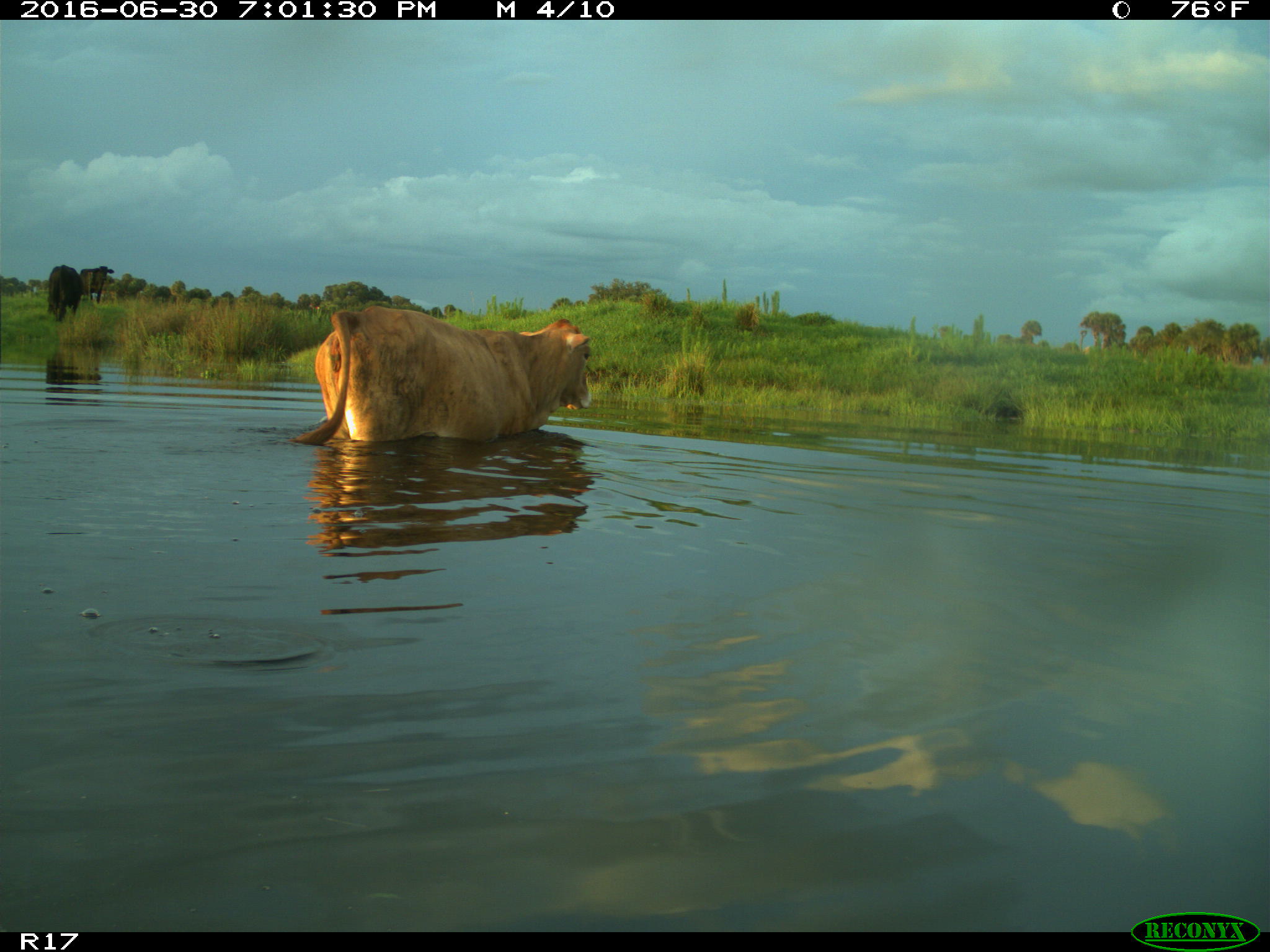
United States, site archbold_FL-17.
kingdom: Animalia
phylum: Chordata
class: Mammalia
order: Artiodactyla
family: Bovidae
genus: Bos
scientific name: Bos taurus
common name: domestic cow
Bos taurus (domestic cow).